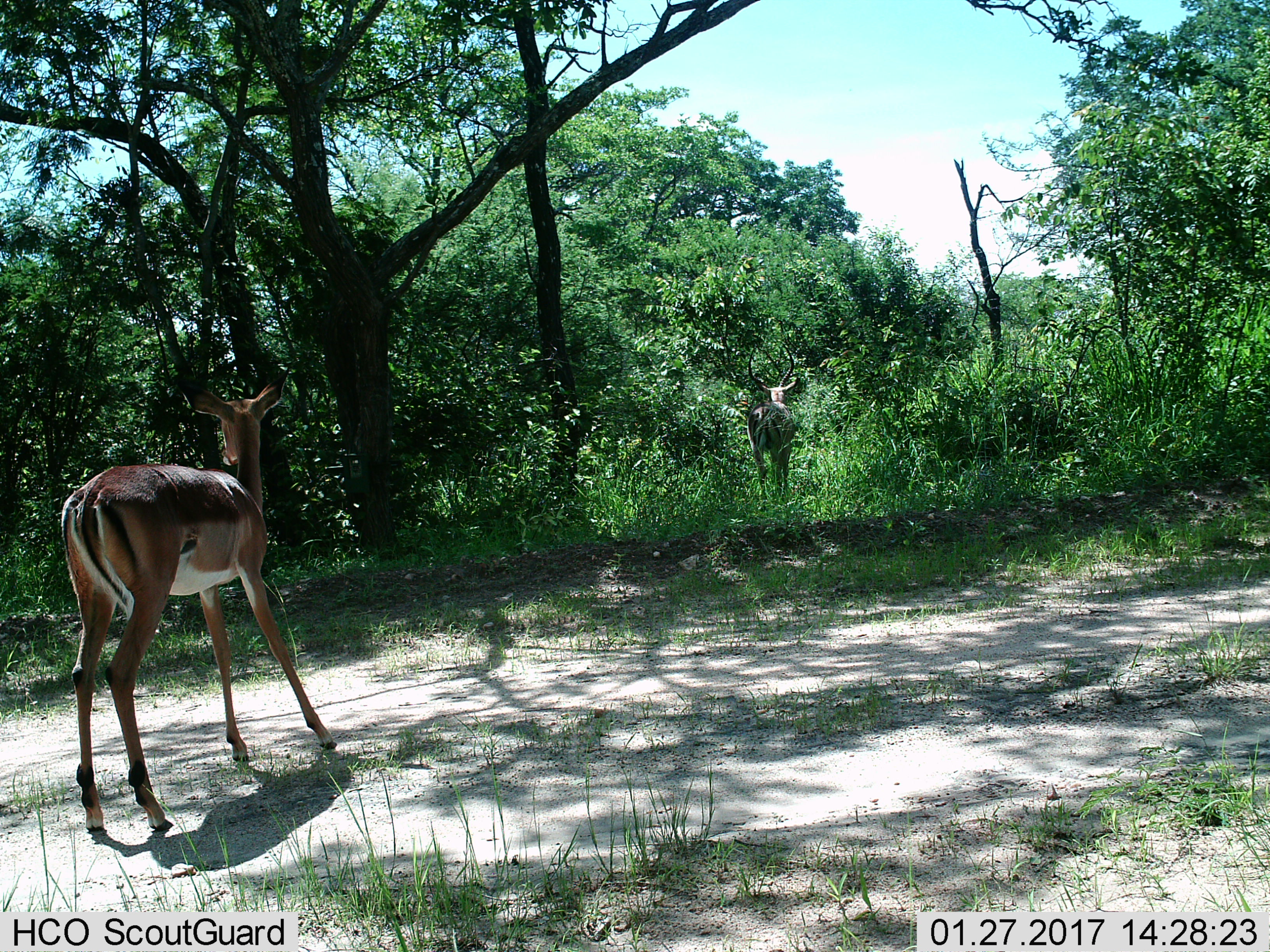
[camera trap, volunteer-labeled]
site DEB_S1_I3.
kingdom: Animalia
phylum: Chordata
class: Mammalia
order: Artiodactyla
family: Bovidae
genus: Aepyceros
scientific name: Aepyceros melampus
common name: impala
Impala (Aepyceros melampus), count 2. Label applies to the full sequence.